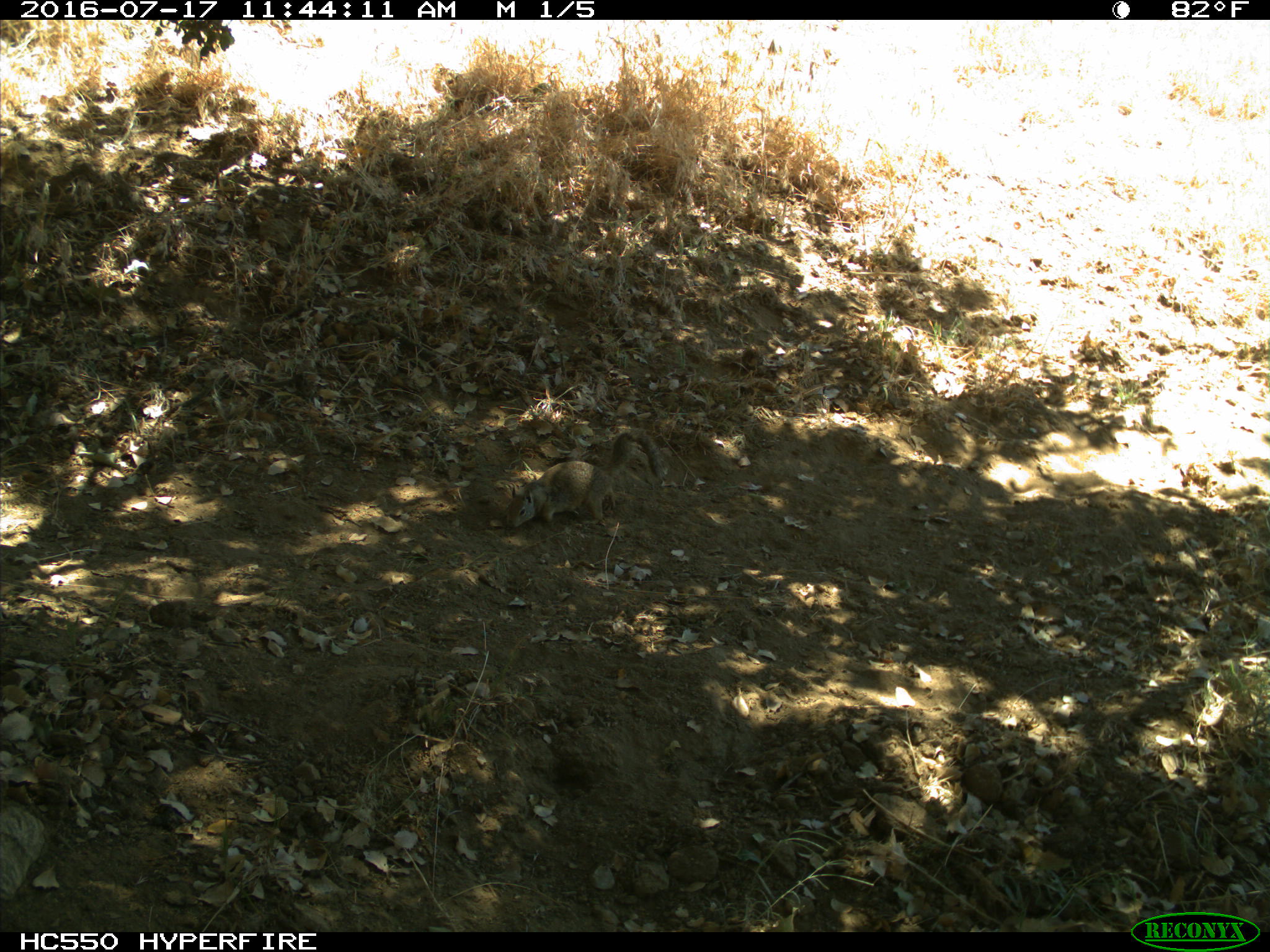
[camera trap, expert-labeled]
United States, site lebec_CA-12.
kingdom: Animalia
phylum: Chordata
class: Mammalia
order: Rodentia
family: Sciuridae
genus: Otospermophilus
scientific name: Otospermophilus beecheyi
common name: california ground squirrel